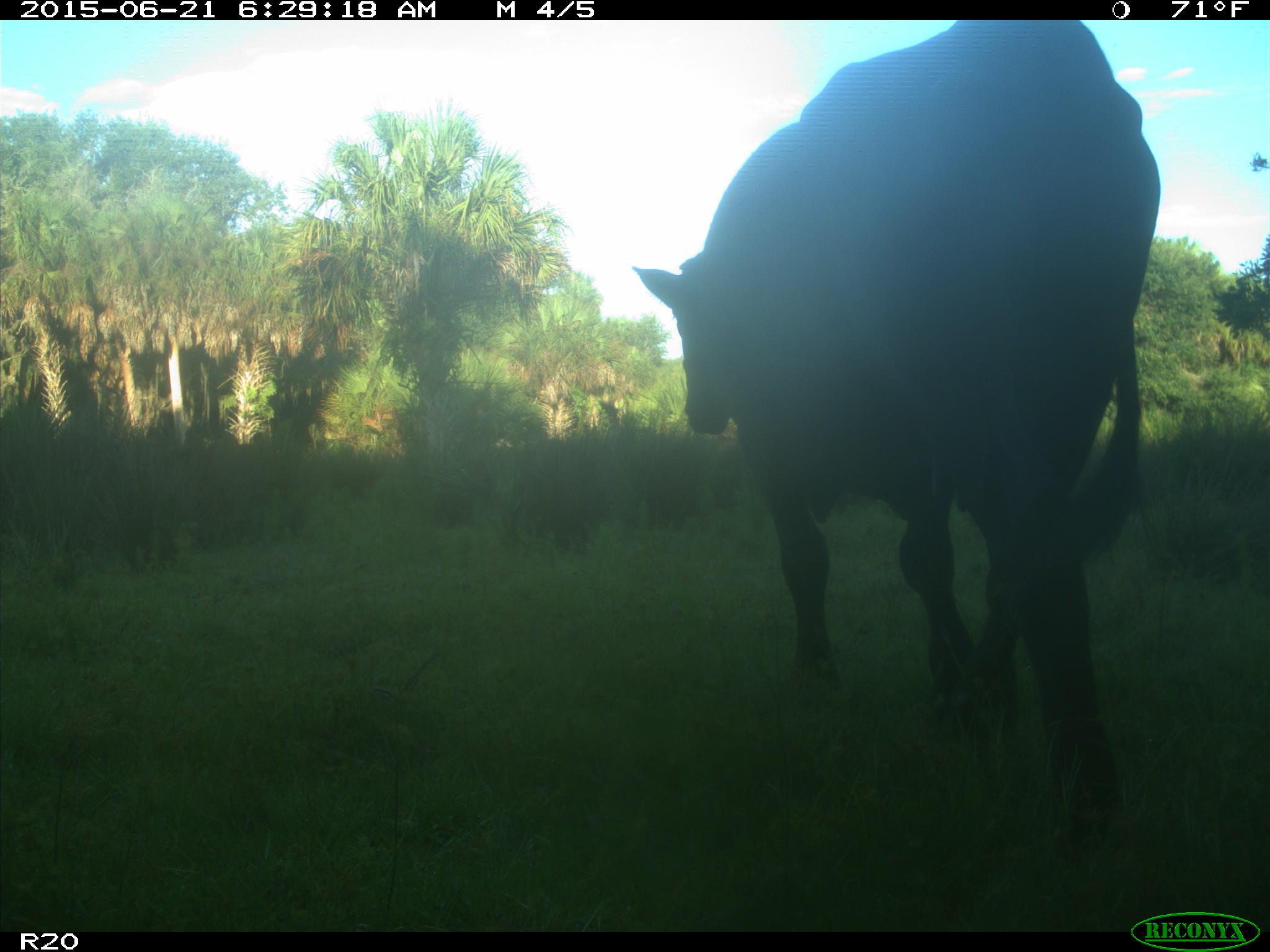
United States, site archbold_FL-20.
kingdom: Animalia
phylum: Chordata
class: Mammalia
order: Artiodactyla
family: Bovidae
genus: Bos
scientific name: Bos taurus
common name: domestic cow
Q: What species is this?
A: Bos taurus (domestic cow).